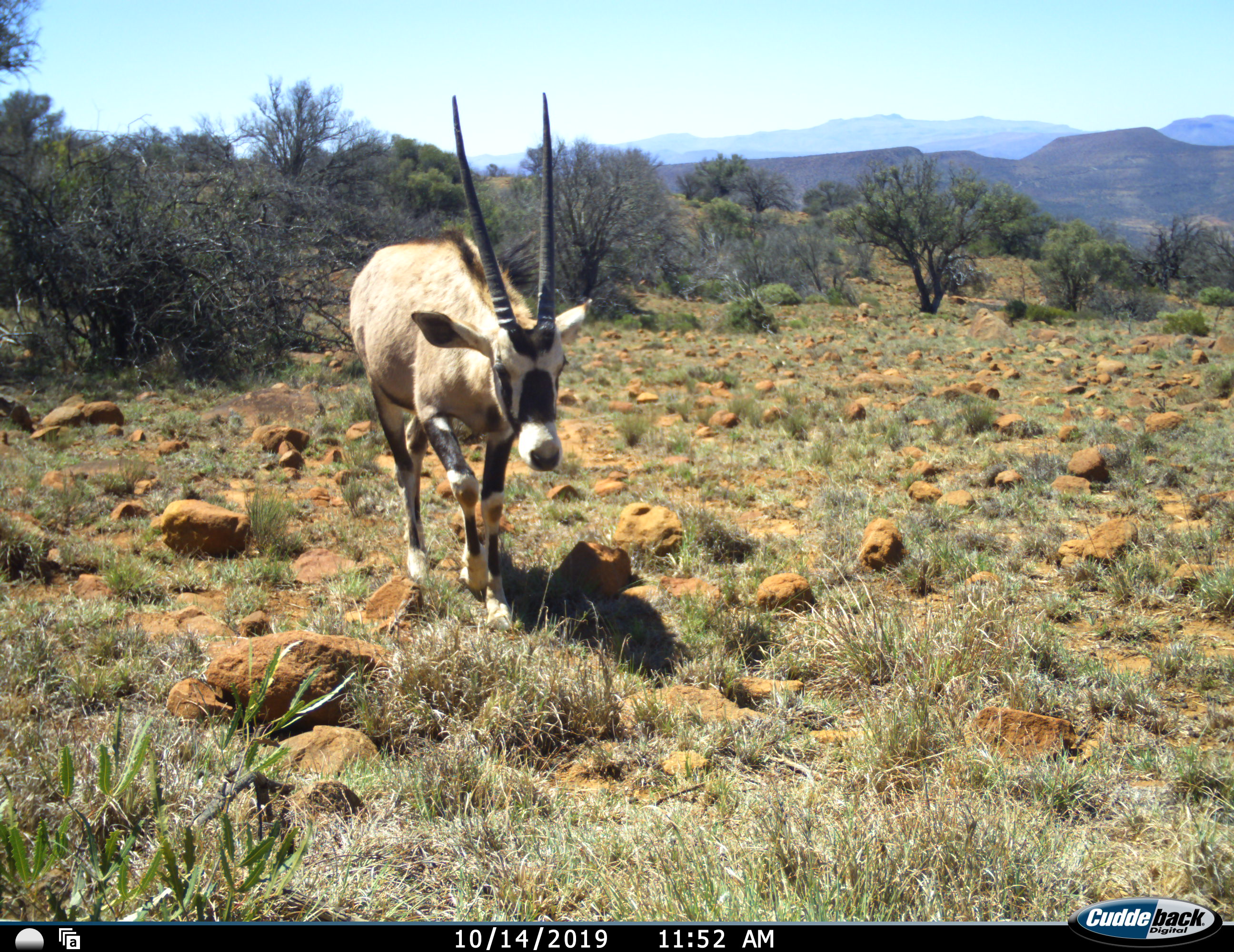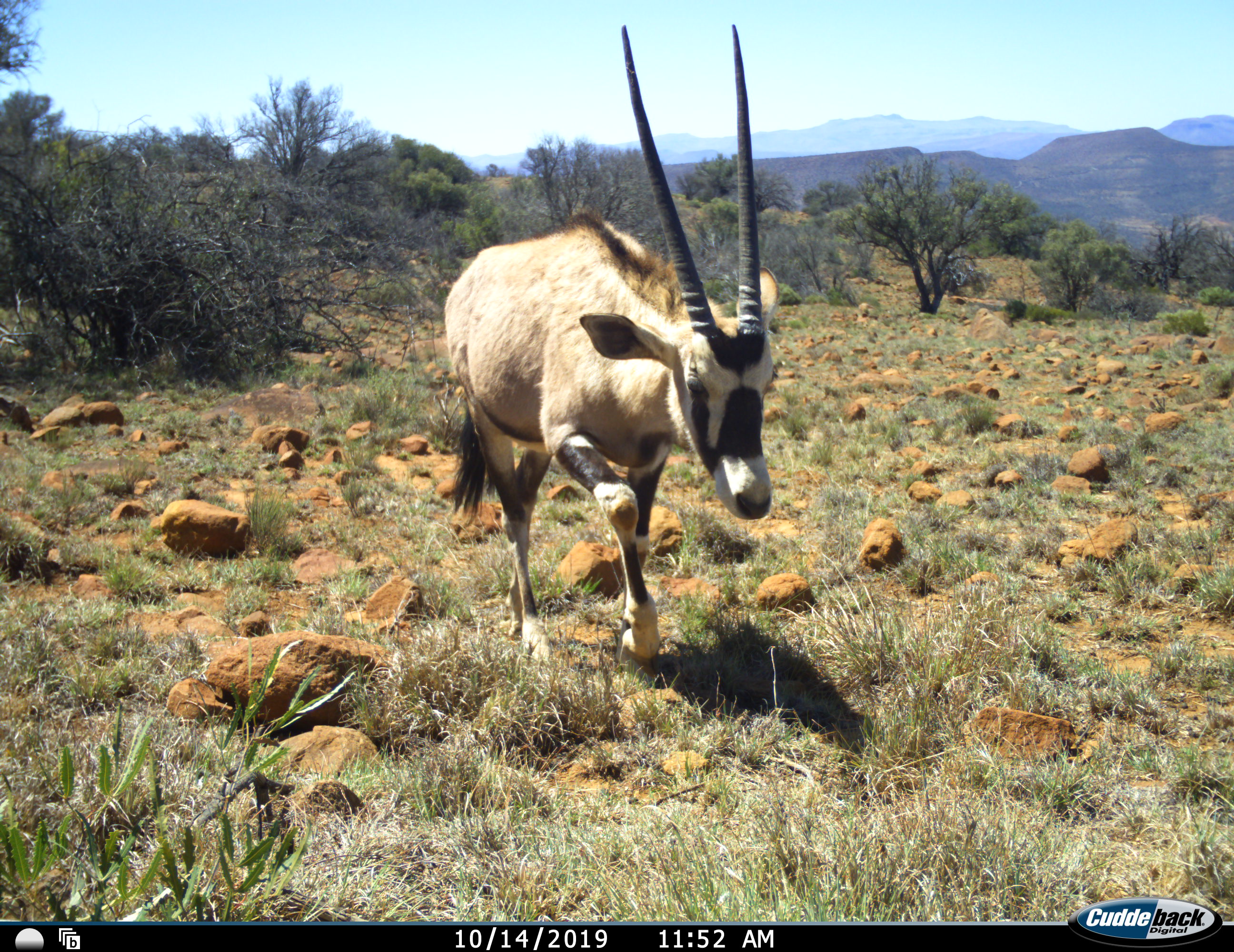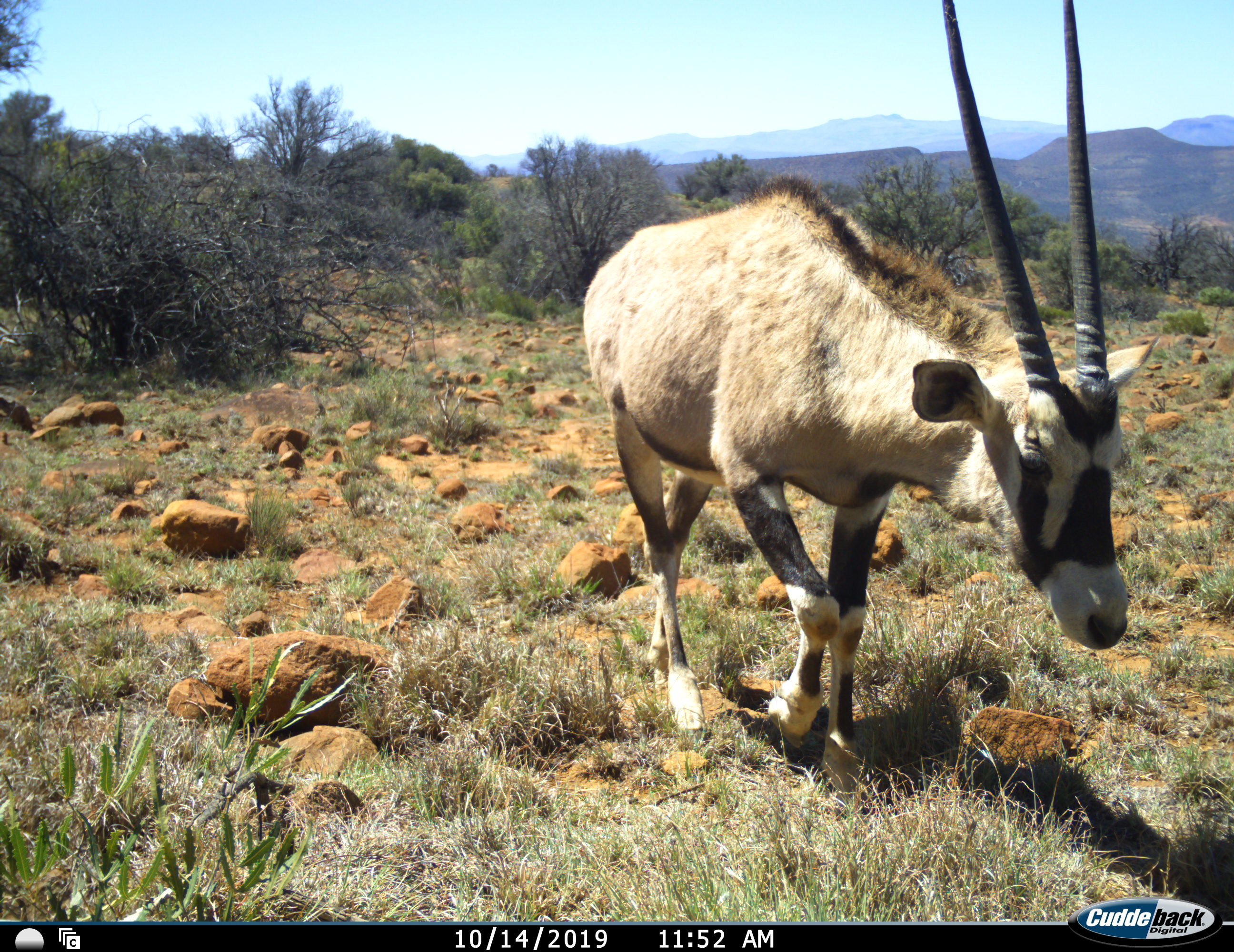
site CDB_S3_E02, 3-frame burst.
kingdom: Animalia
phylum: Chordata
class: Mammalia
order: Artiodactyla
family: Bovidae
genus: Oryx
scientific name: Oryx gazella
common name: gemsbok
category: oryx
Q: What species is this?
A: Oryx (gemsbok) (Oryx gazella).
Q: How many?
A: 1.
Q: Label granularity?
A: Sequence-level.